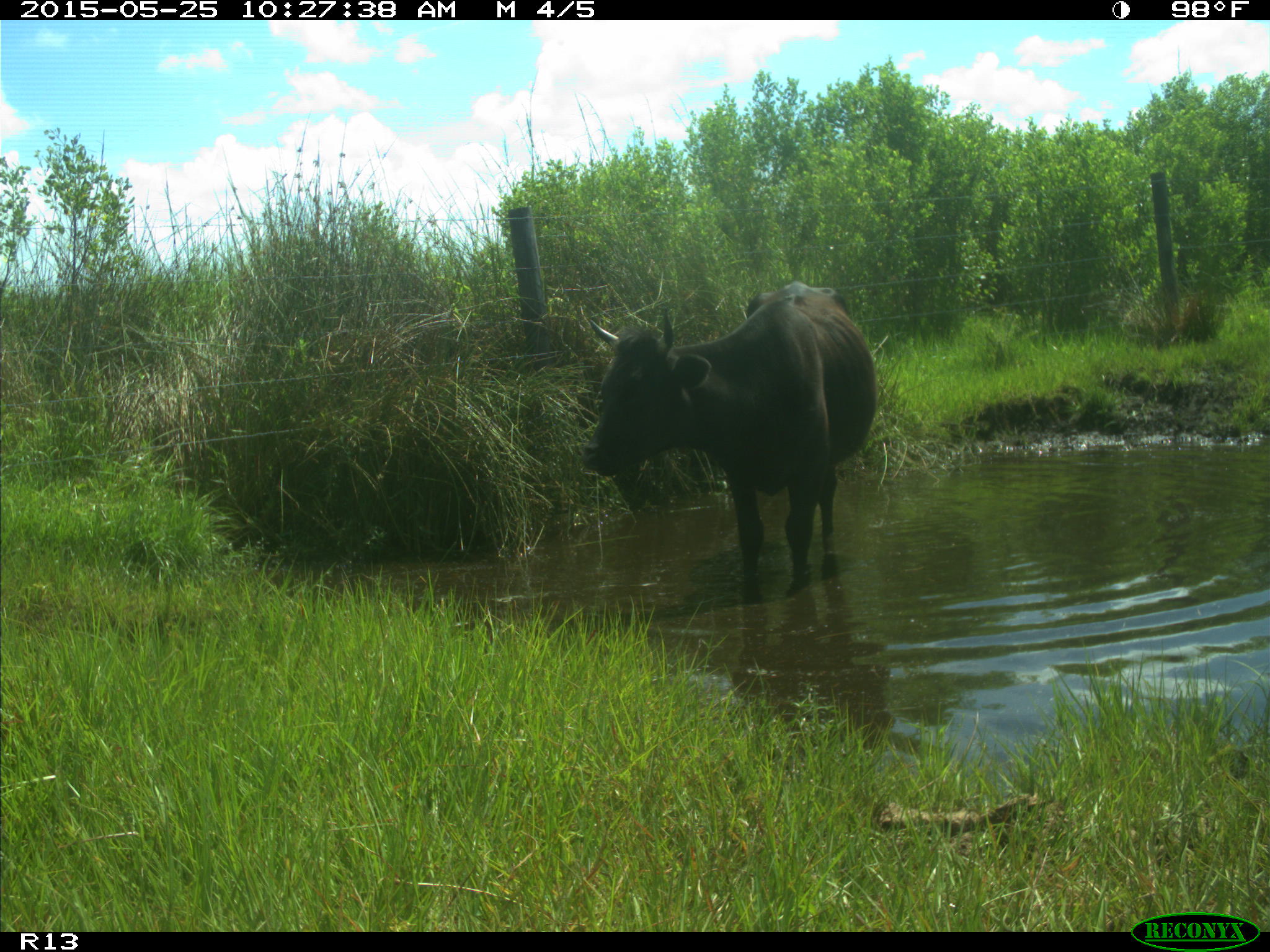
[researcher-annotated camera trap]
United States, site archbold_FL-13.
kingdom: Animalia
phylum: Chordata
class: Mammalia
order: Artiodactyla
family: Bovidae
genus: Bos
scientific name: Bos taurus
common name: domestic cow